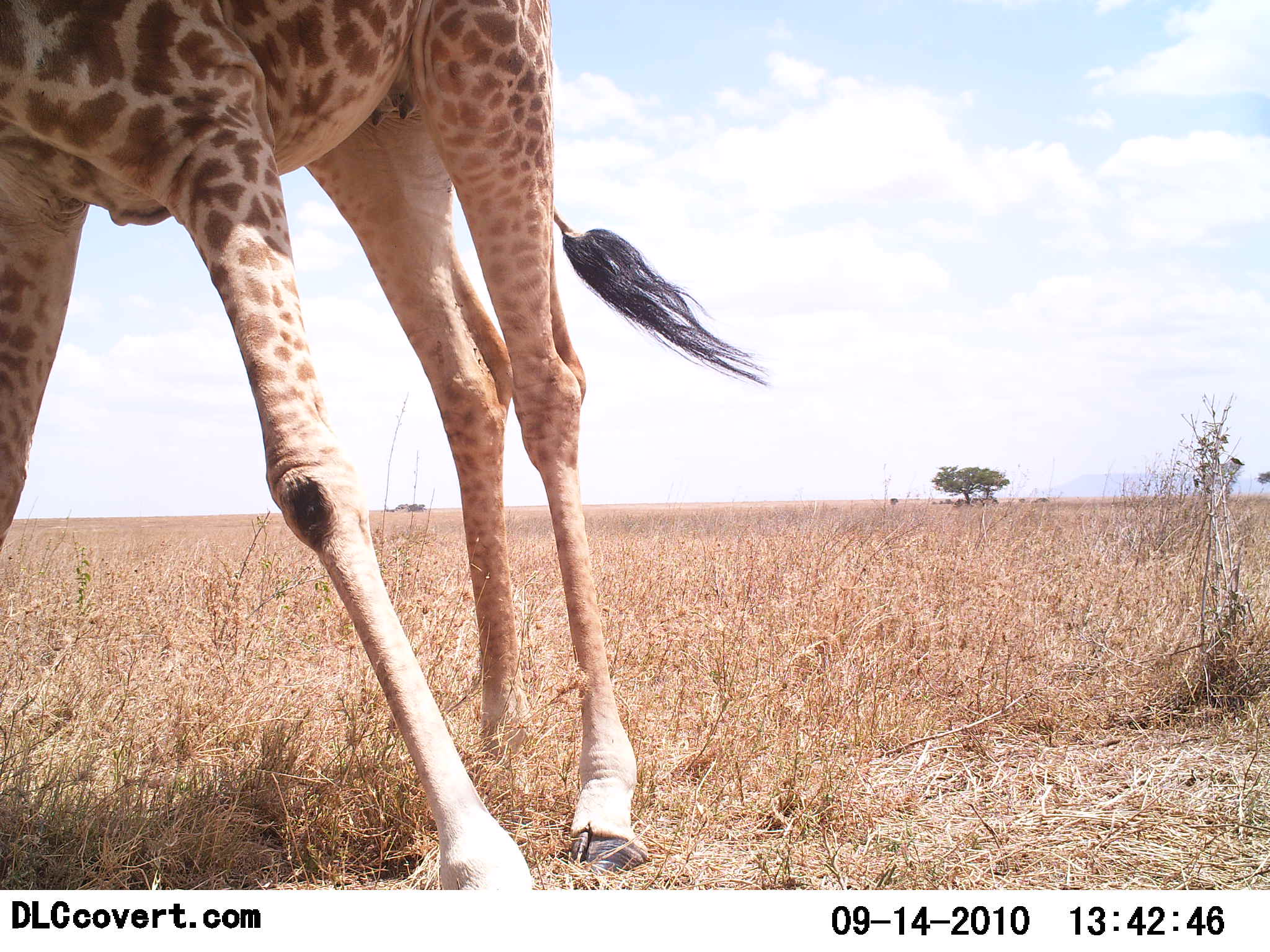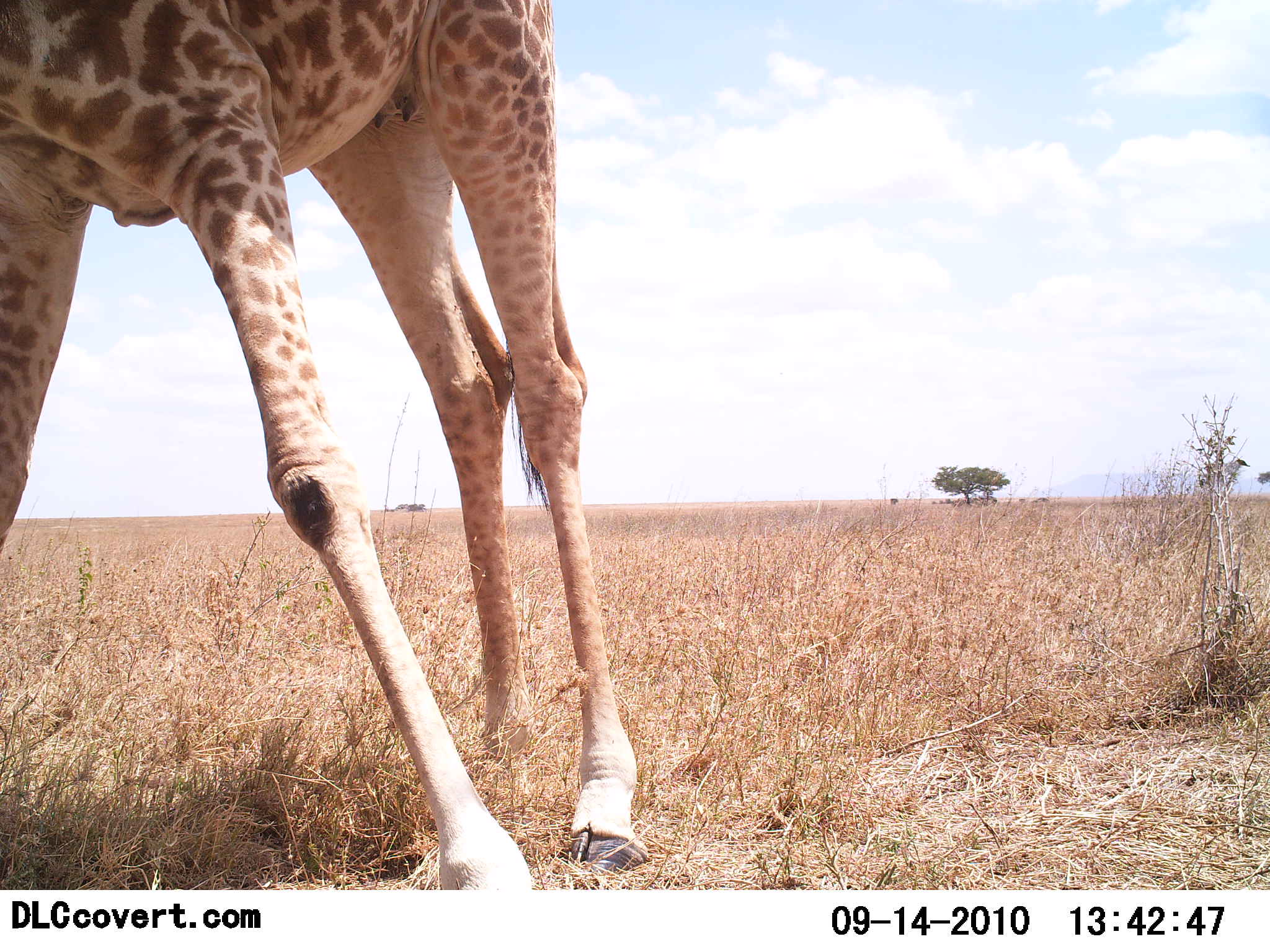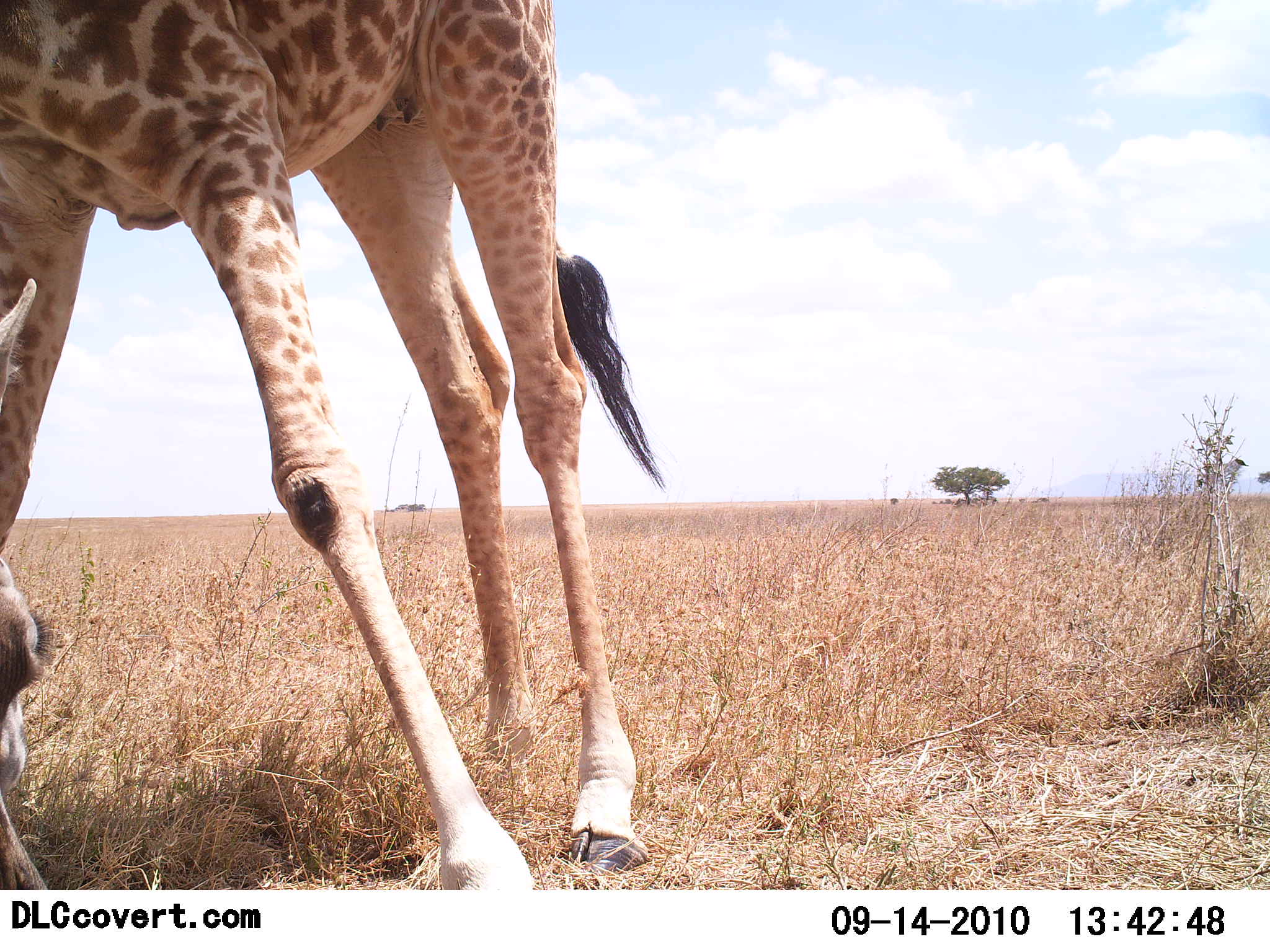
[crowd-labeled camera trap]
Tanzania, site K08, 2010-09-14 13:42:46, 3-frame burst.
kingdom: Animalia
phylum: Chordata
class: Mammalia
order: Artiodactyla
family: Giraffidae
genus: Giraffa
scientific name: Giraffa camelopardalis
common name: giraffe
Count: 1.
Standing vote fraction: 62%.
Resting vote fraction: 0%.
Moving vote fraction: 0%.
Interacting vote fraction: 0%.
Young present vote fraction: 0%.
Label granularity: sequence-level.